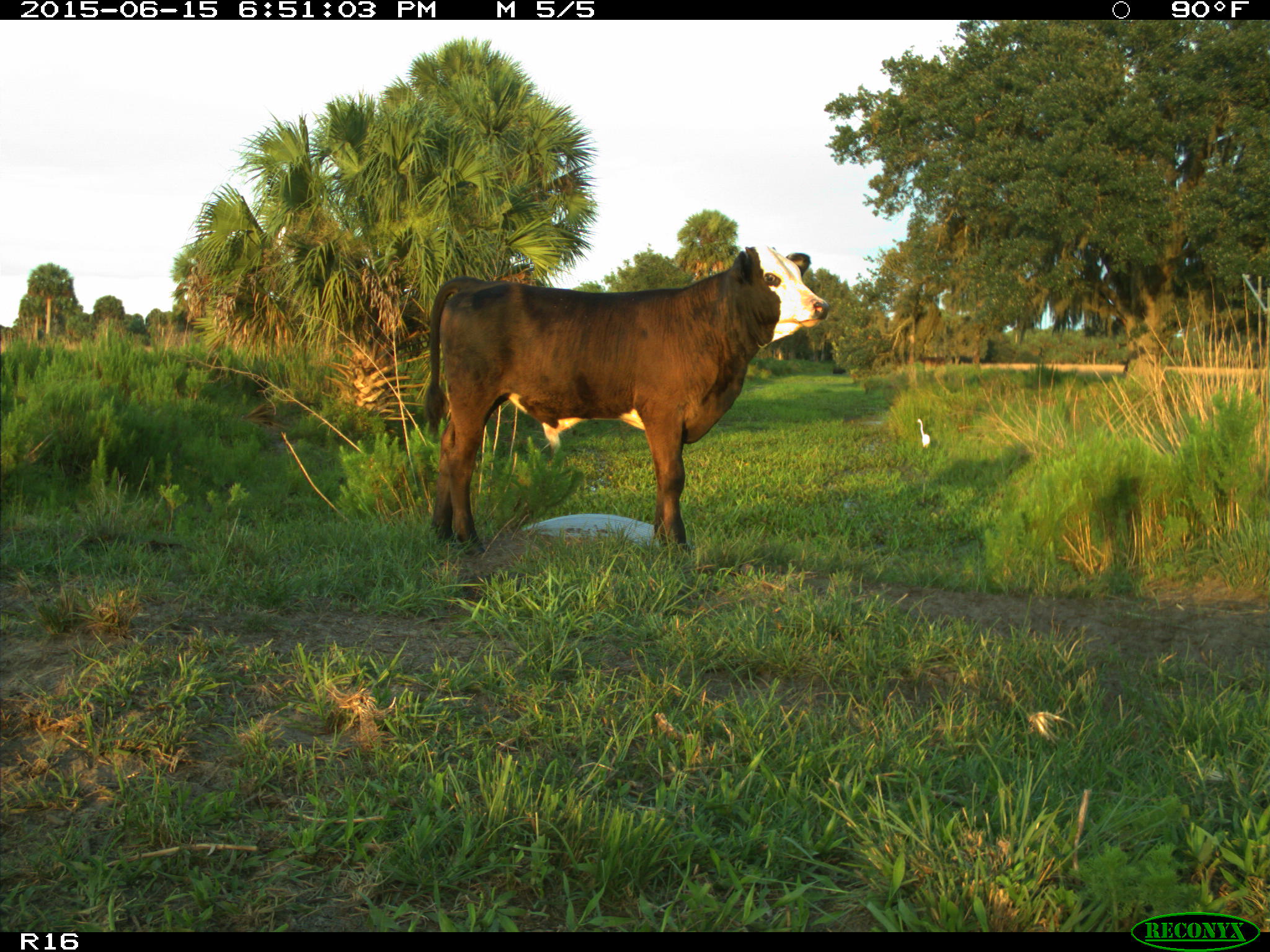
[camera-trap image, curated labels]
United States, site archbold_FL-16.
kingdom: Animalia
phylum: Chordata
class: Mammalia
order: Artiodactyla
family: Bovidae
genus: Bos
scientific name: Bos taurus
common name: domestic cow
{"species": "Bos taurus (domestic cow)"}